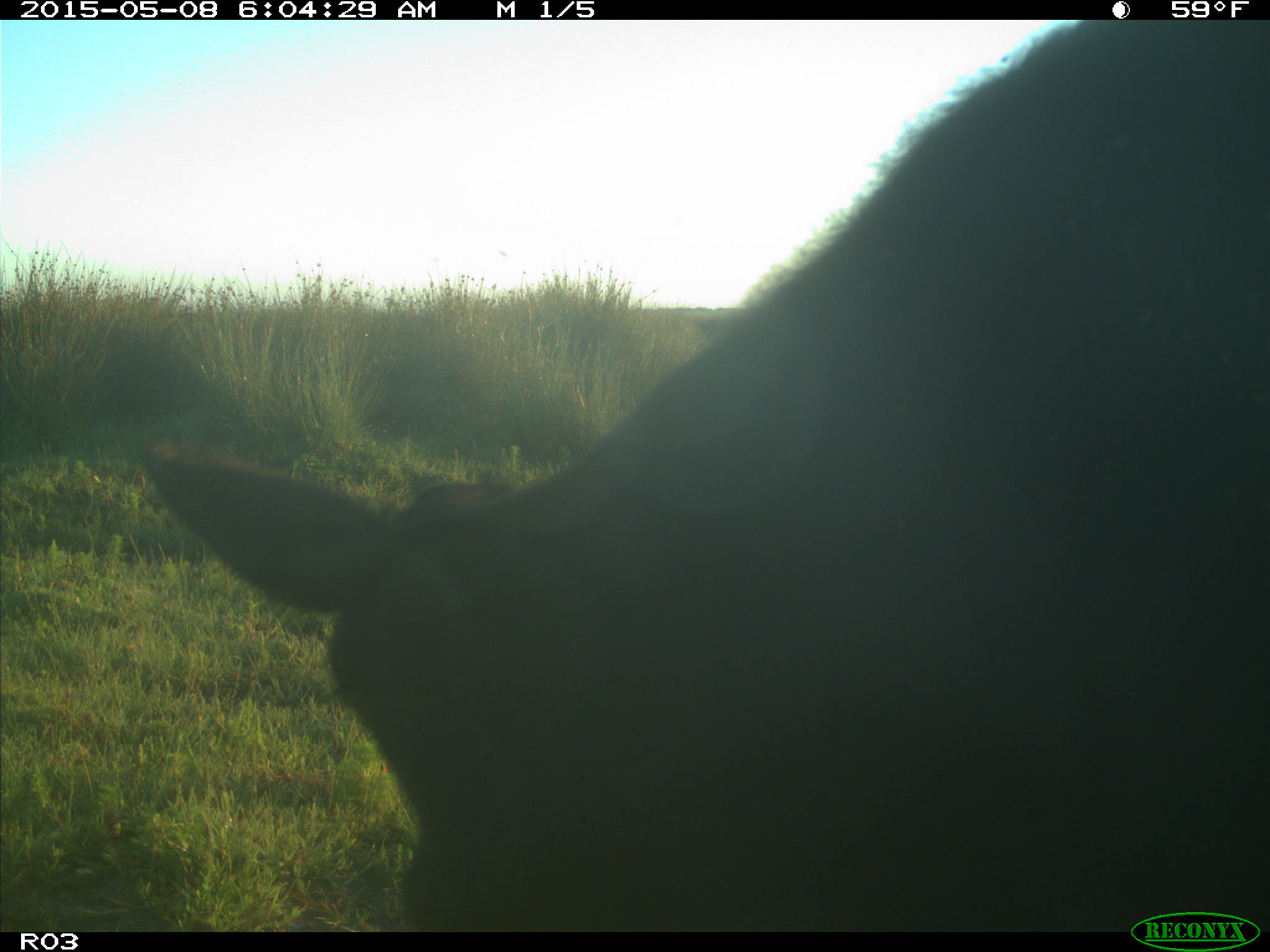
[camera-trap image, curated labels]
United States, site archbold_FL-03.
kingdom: Animalia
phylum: Chordata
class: Mammalia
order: Artiodactyla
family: Bovidae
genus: Bos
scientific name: Bos taurus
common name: domestic cow